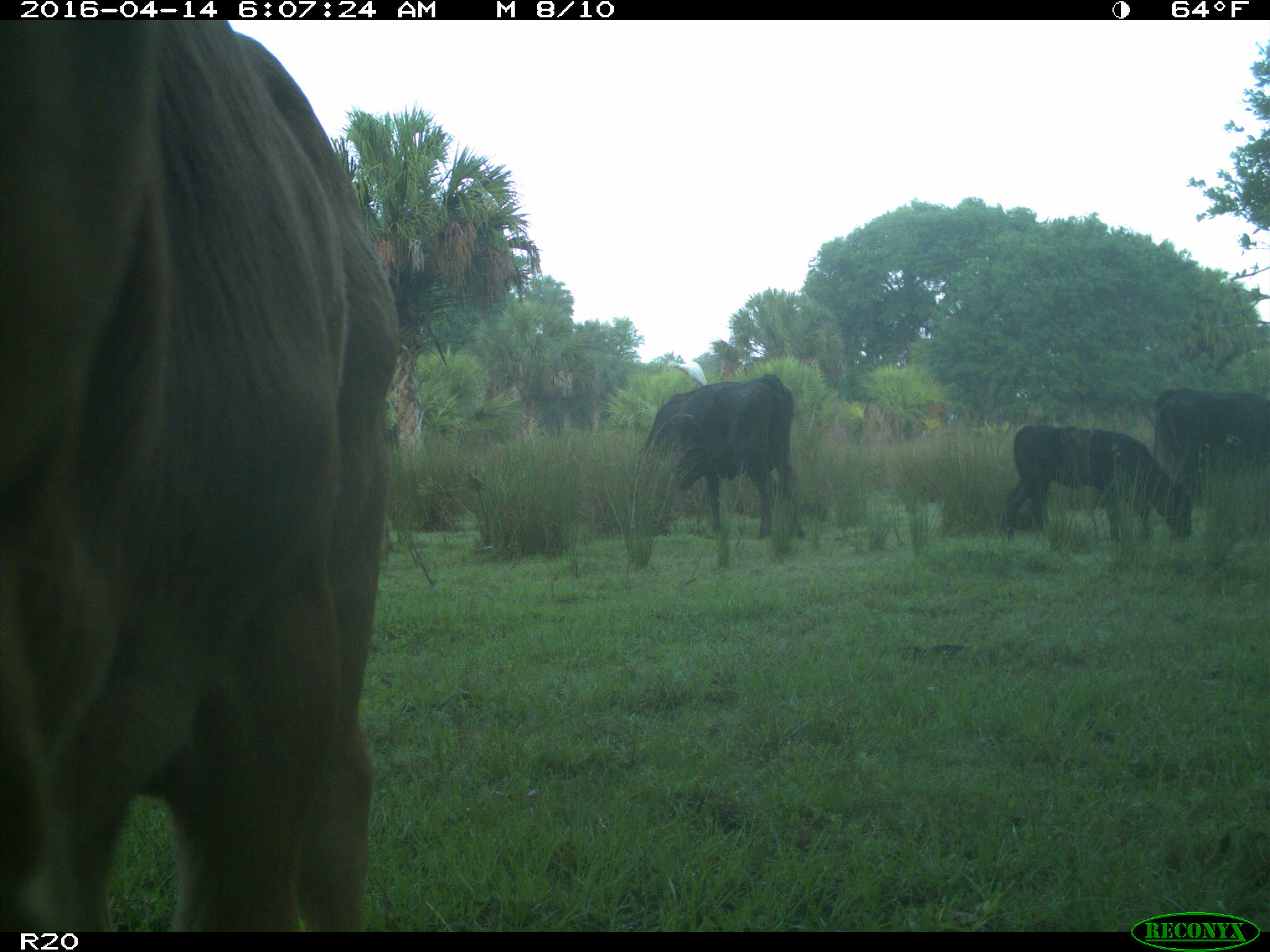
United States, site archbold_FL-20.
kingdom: Animalia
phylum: Chordata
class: Mammalia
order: Artiodactyla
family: Bovidae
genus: Bos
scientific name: Bos taurus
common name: domestic cow